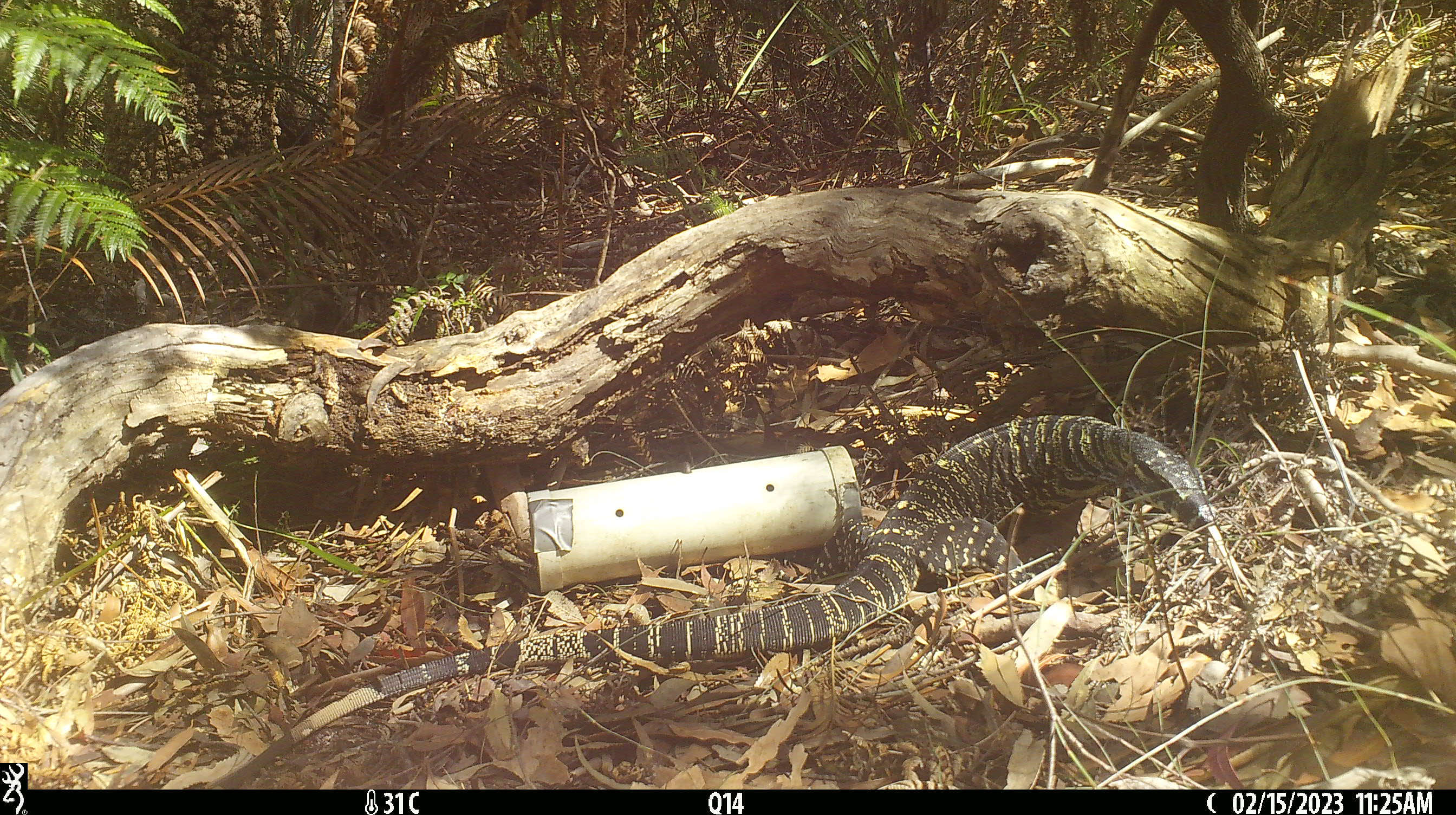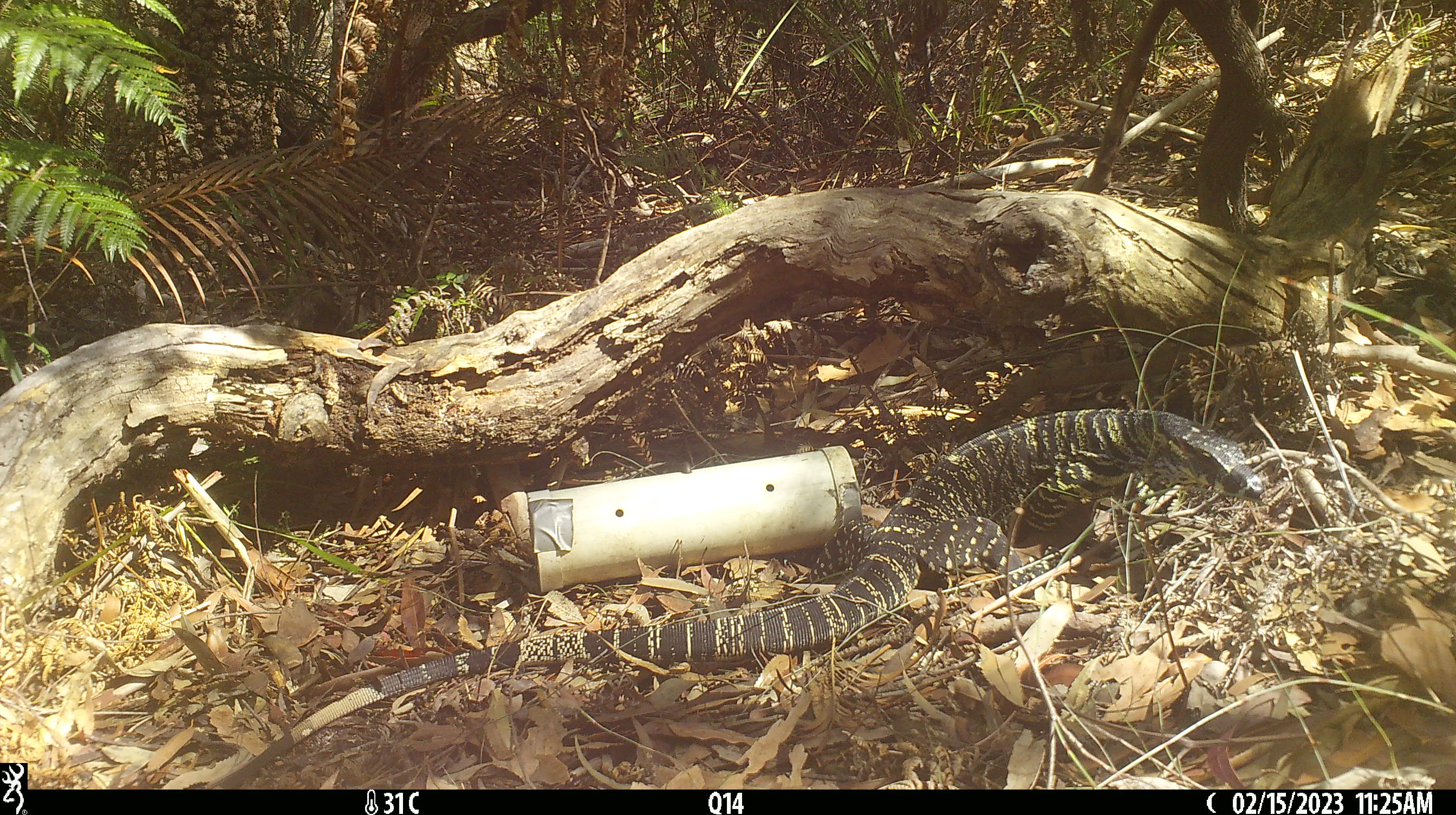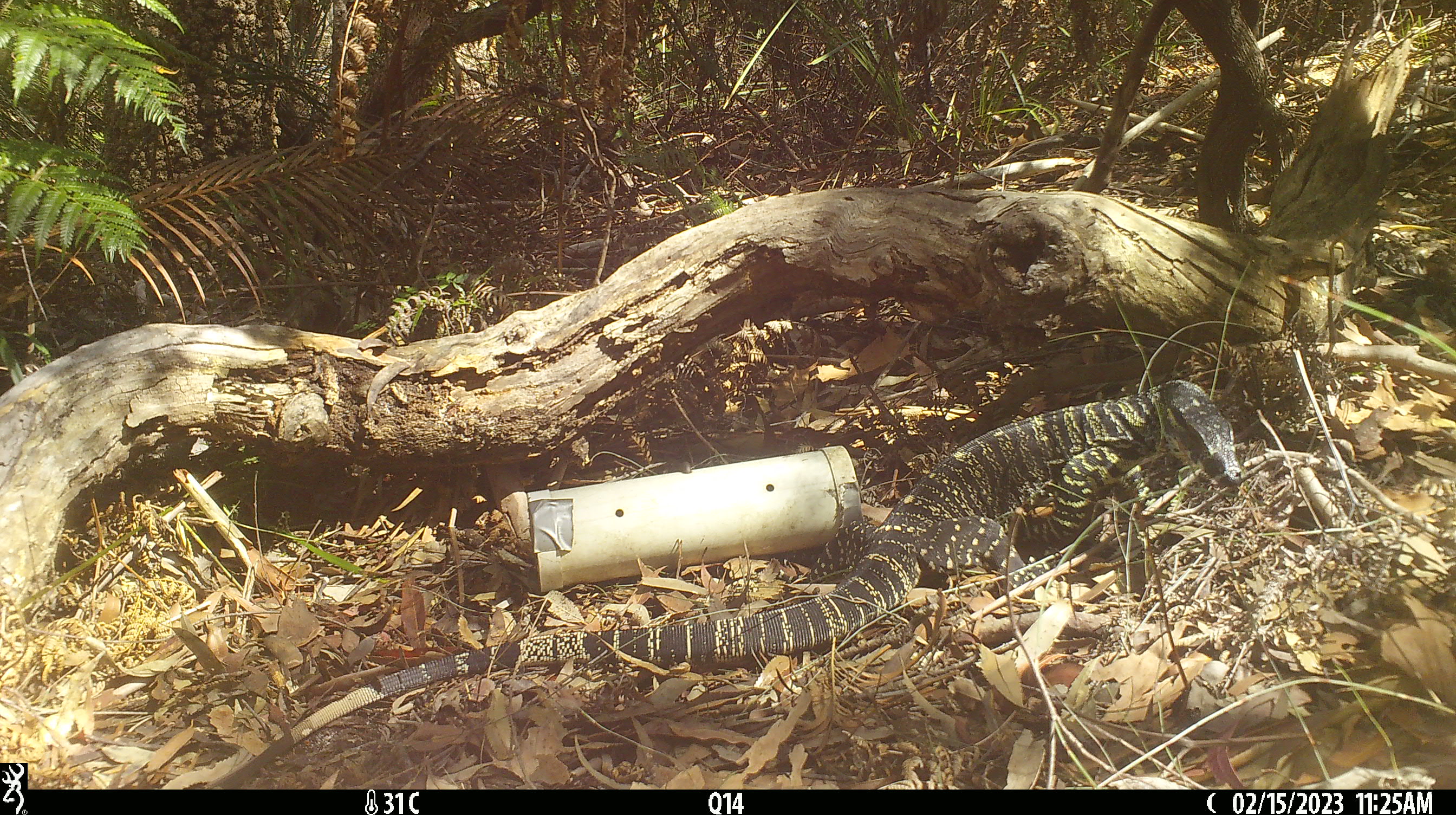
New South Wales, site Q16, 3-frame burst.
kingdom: Animalia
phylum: Chordata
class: Reptilia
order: Squamata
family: Varanidae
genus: Varanus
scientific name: Varanus varius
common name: lace monitor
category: goanna